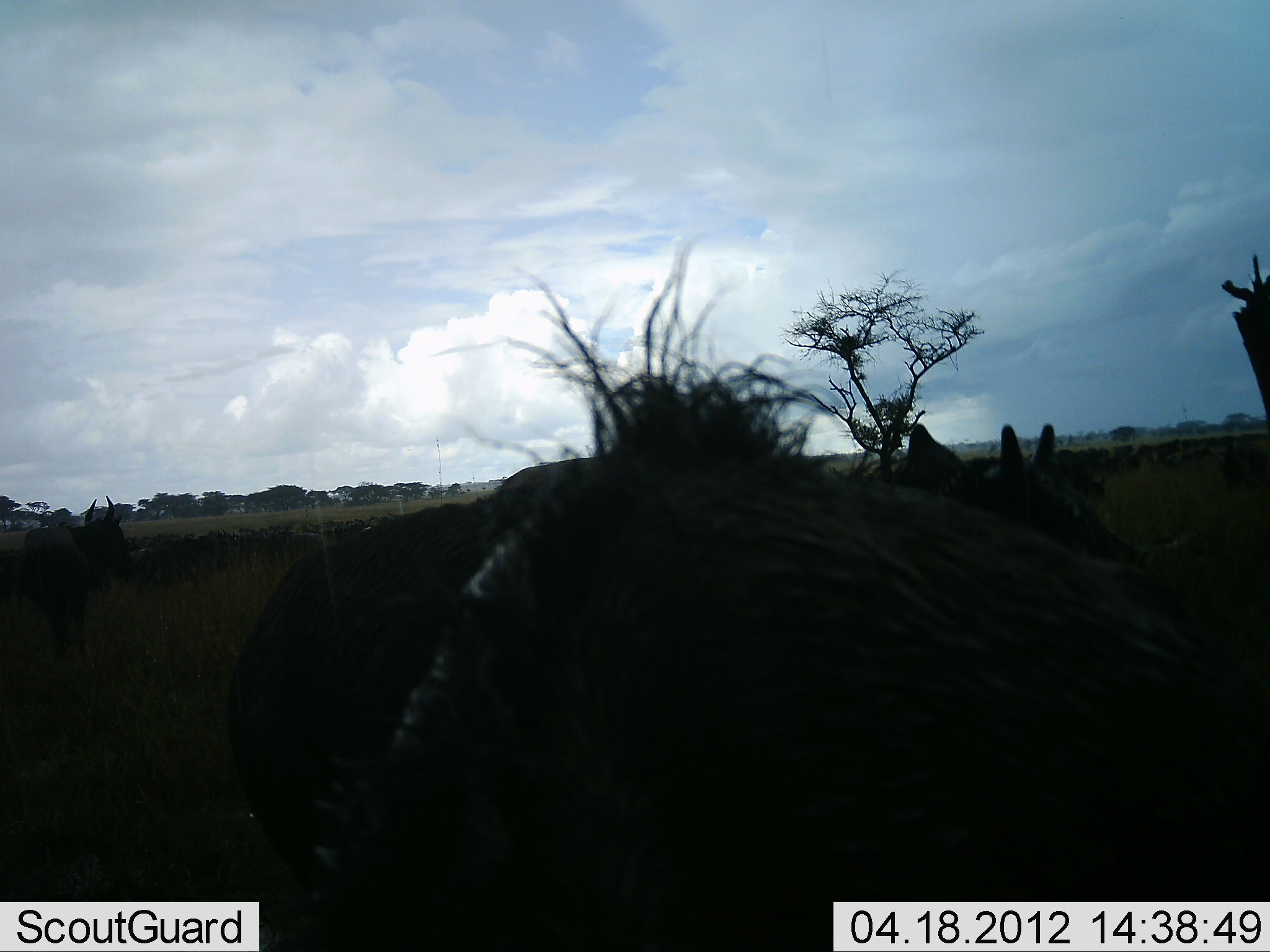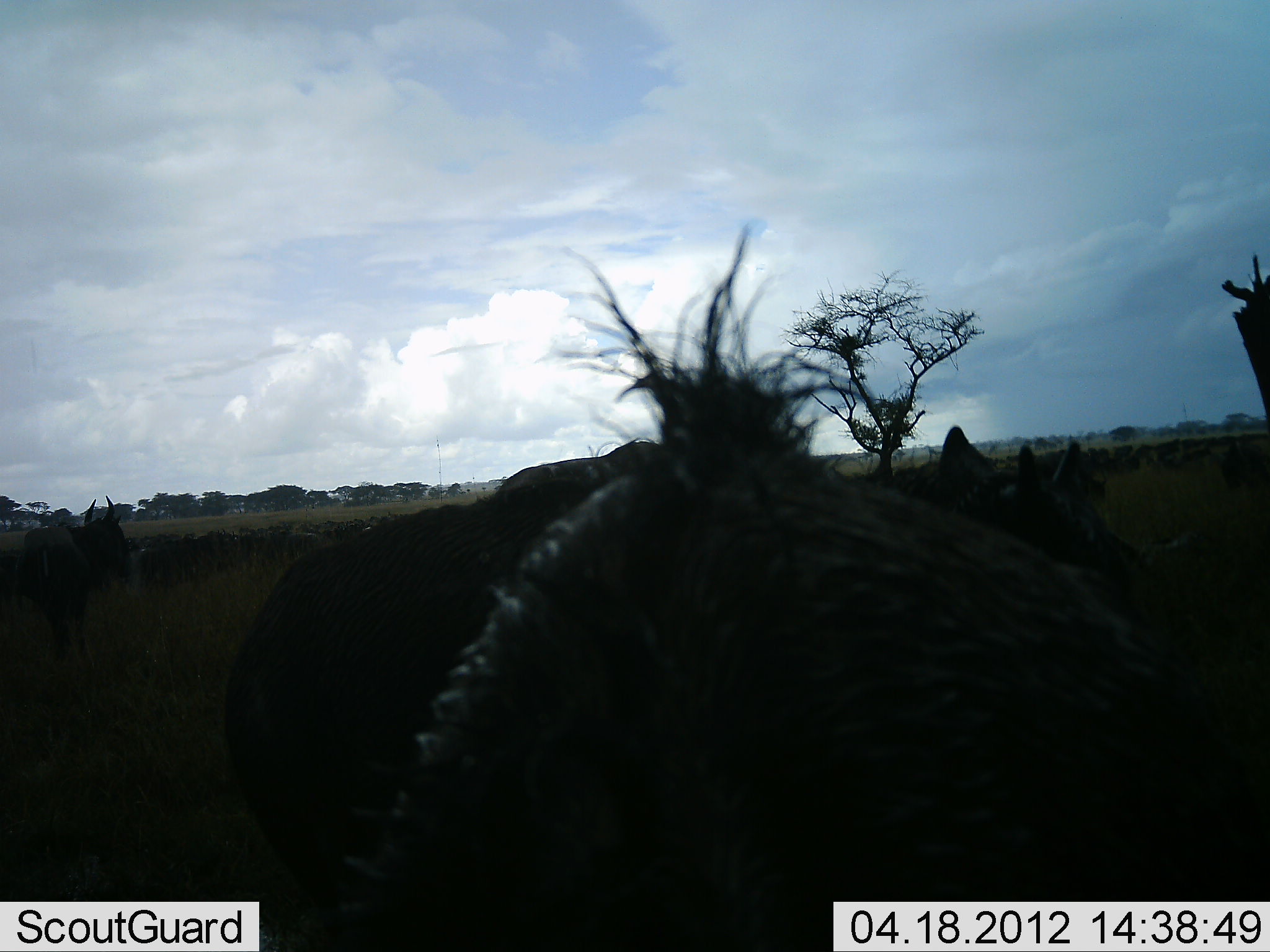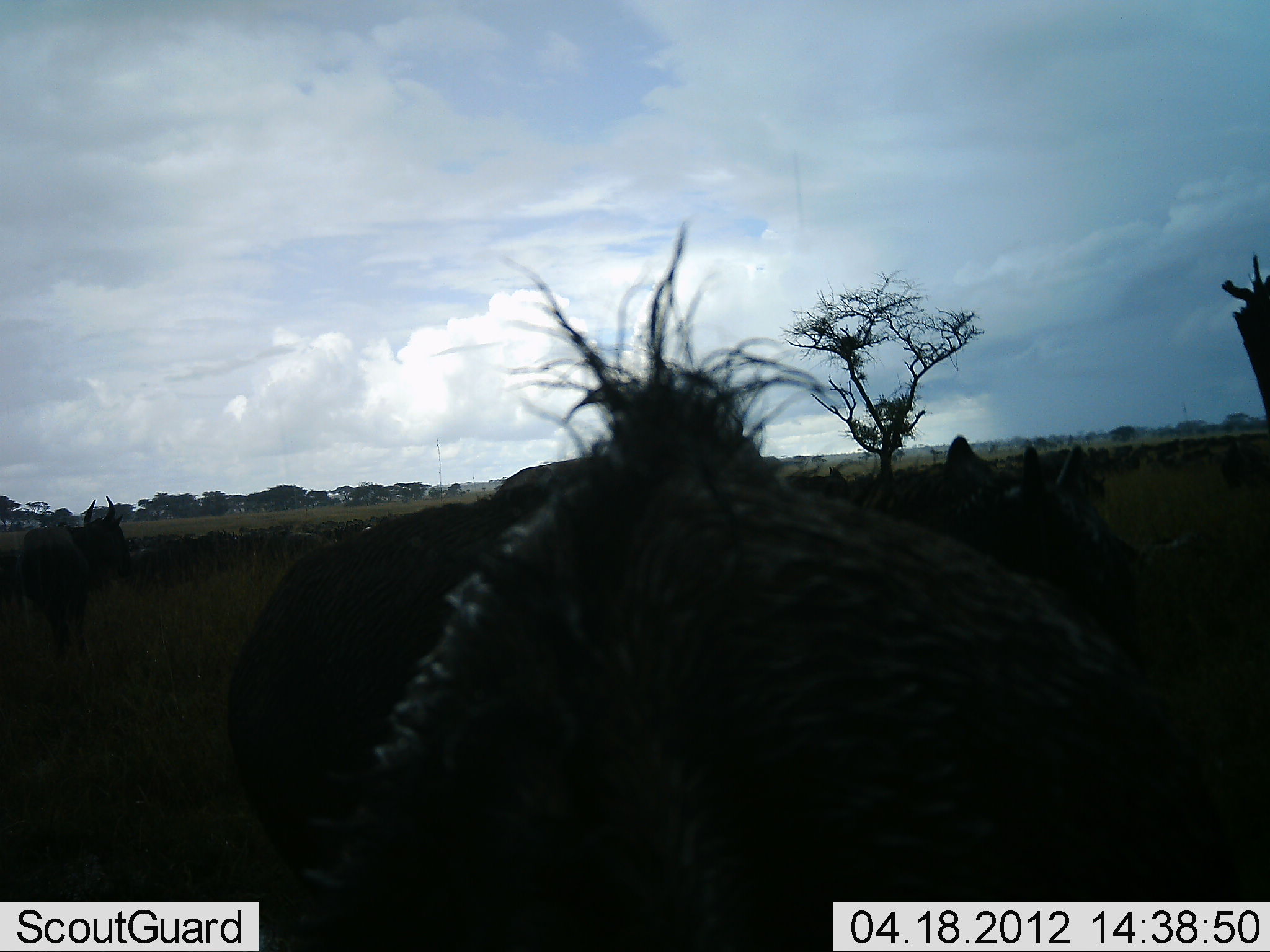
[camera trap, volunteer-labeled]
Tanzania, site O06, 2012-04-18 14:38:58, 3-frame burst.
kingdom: Animalia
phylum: Chordata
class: Mammalia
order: Artiodactyla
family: Bovidae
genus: Connochaetes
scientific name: Connochaetes taurinus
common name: blue wildebeest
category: wildebeest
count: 10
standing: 85%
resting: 0%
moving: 15%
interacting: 8%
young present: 8%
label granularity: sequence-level